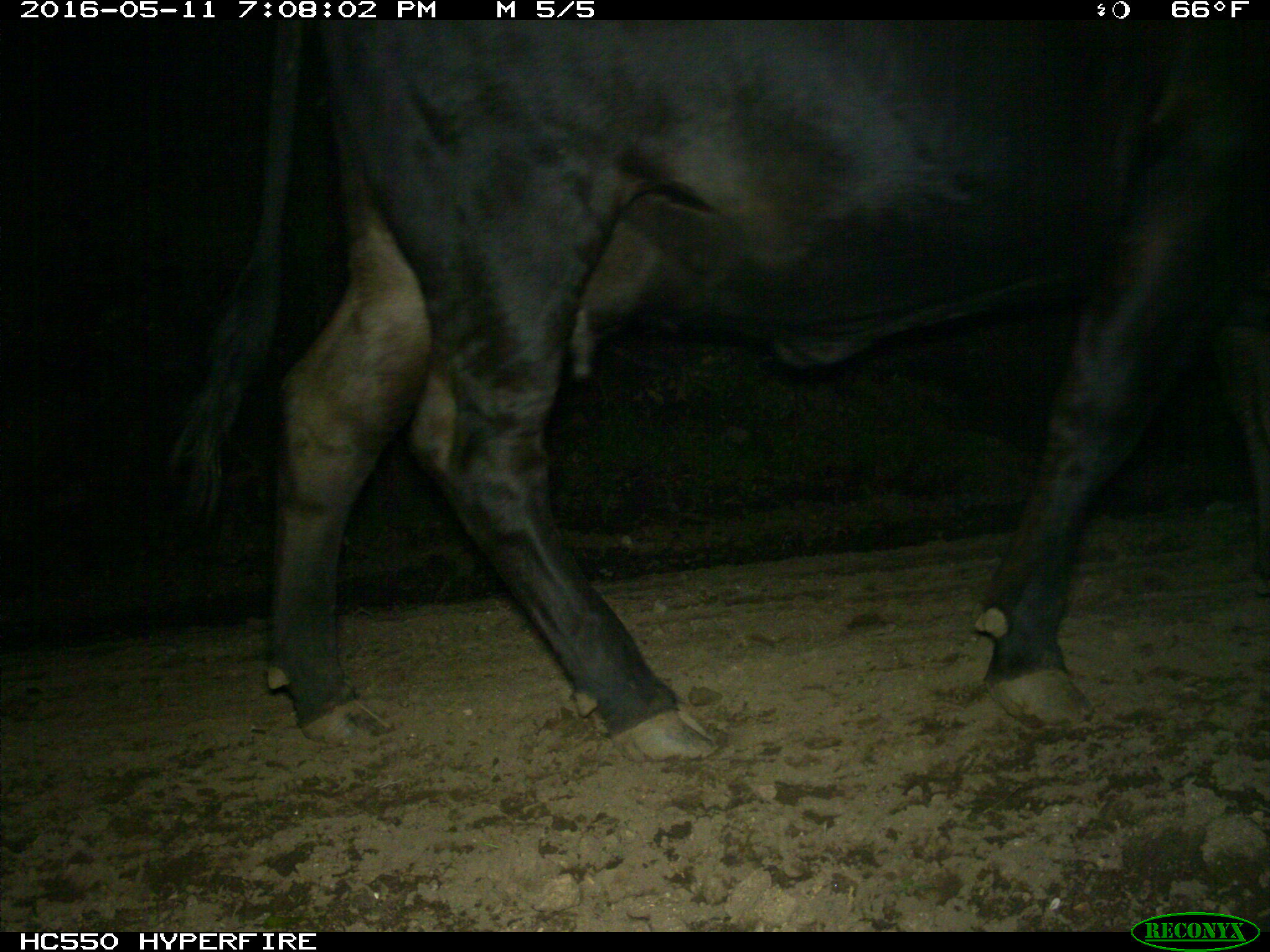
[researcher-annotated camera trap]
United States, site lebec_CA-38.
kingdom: Animalia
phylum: Chordata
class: Mammalia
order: Artiodactyla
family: Bovidae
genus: Bos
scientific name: Bos taurus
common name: domestic cow